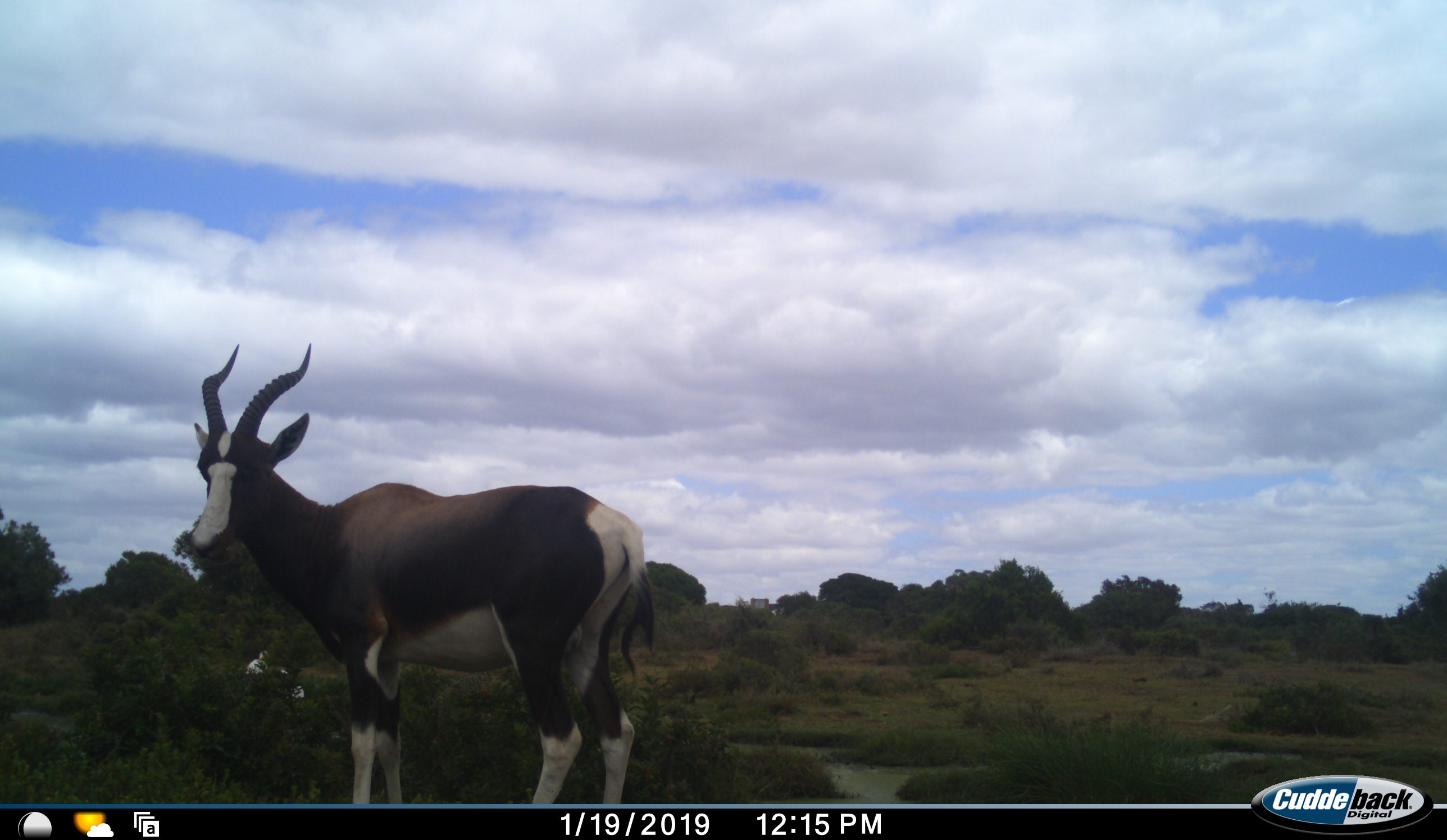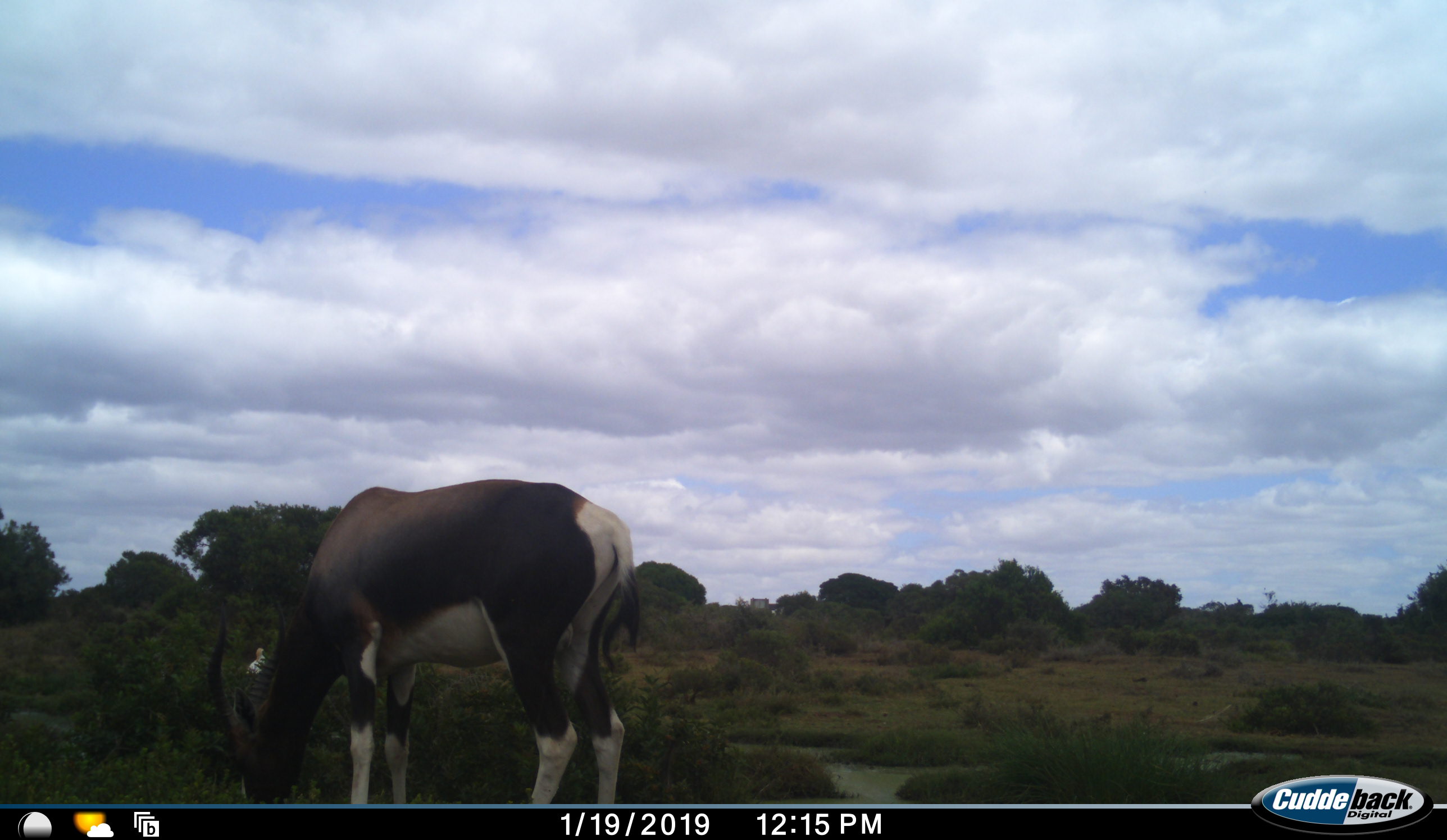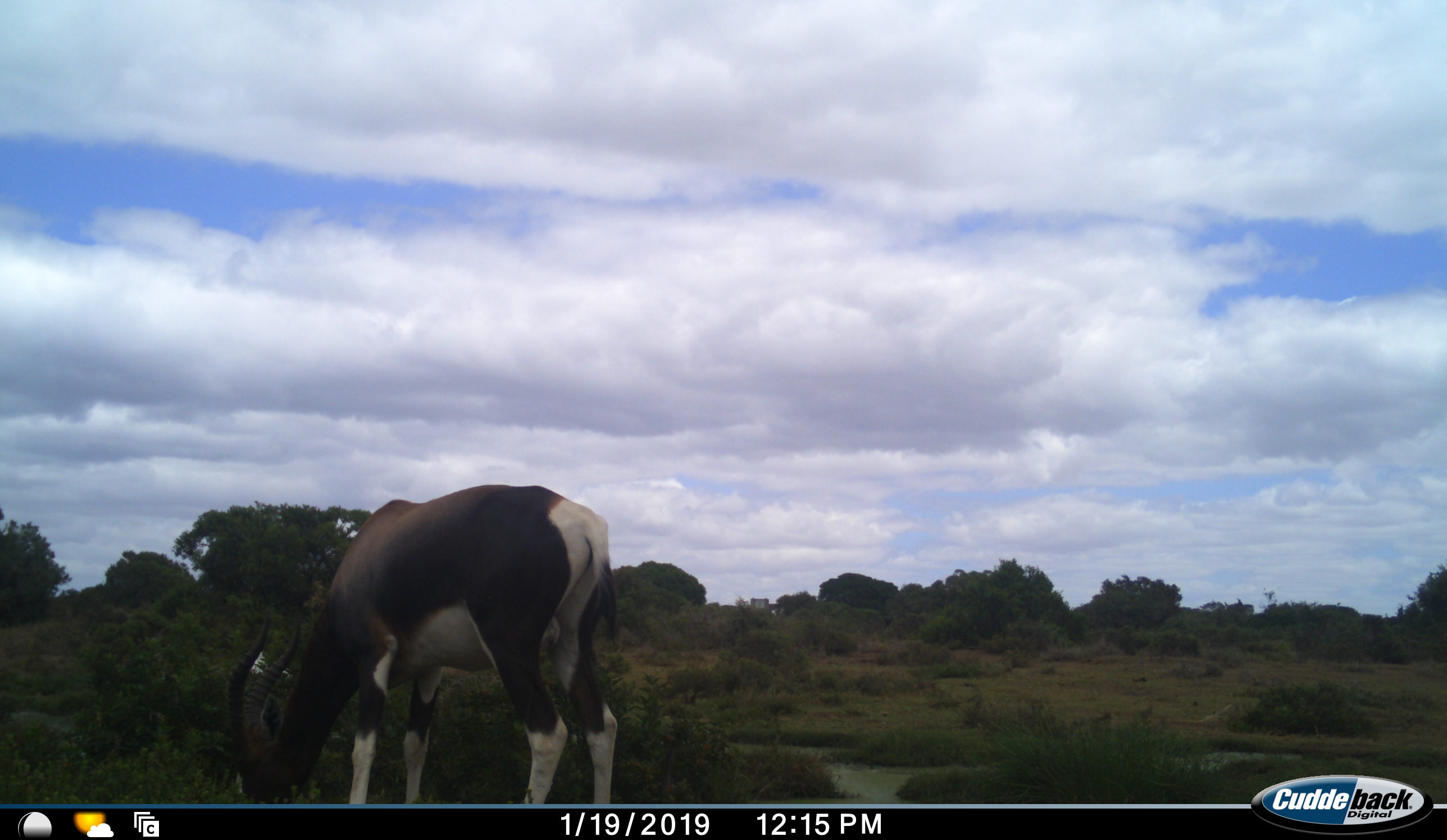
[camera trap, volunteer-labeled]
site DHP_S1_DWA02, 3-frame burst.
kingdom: Animalia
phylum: Chordata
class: Mammalia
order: Artiodactyla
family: Bovidae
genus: Damaliscus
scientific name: Damaliscus pygargus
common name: bontebok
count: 1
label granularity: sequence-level